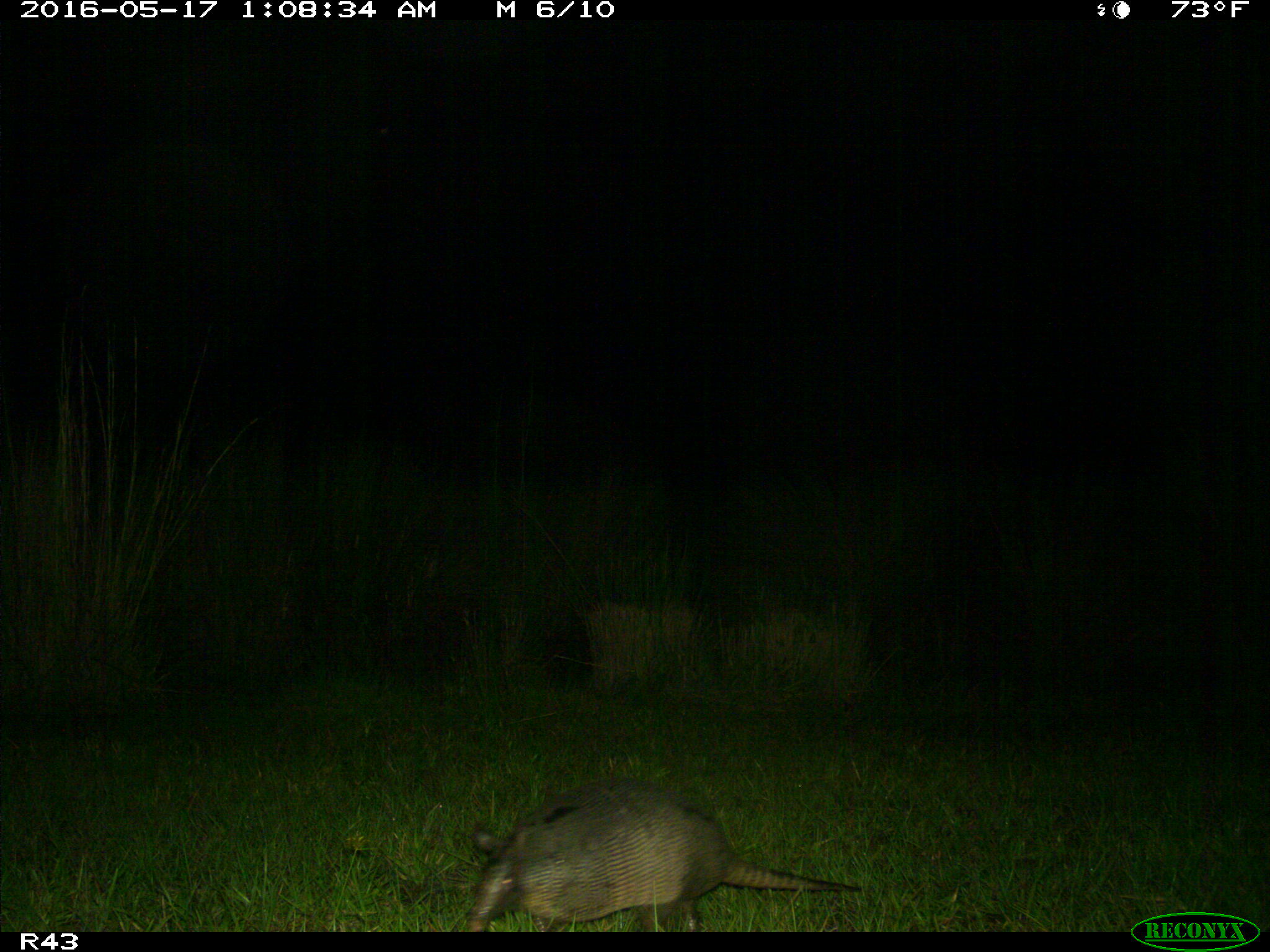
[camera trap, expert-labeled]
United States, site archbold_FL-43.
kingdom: Animalia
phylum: Chordata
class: Mammalia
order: Cingulata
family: Dasypodidae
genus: Dasypus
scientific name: Dasypus novemcinctus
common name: nine-banded armadillo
Dasypus novemcinctus (nine-banded armadillo).